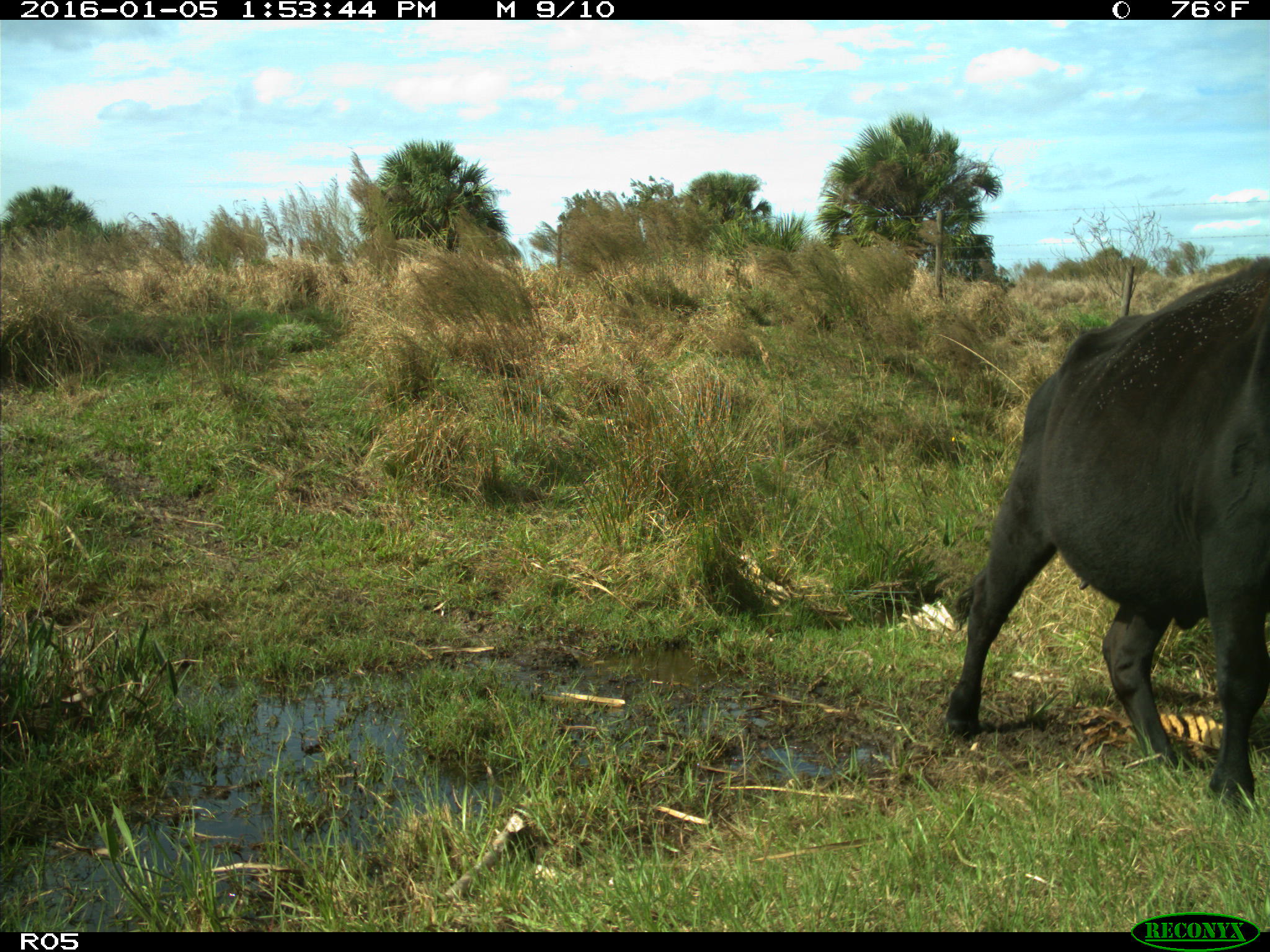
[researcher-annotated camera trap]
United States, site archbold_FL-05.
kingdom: Animalia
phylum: Chordata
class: Mammalia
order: Artiodactyla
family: Bovidae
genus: Bos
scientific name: Bos taurus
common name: domestic cow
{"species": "Bos taurus (domestic cow)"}